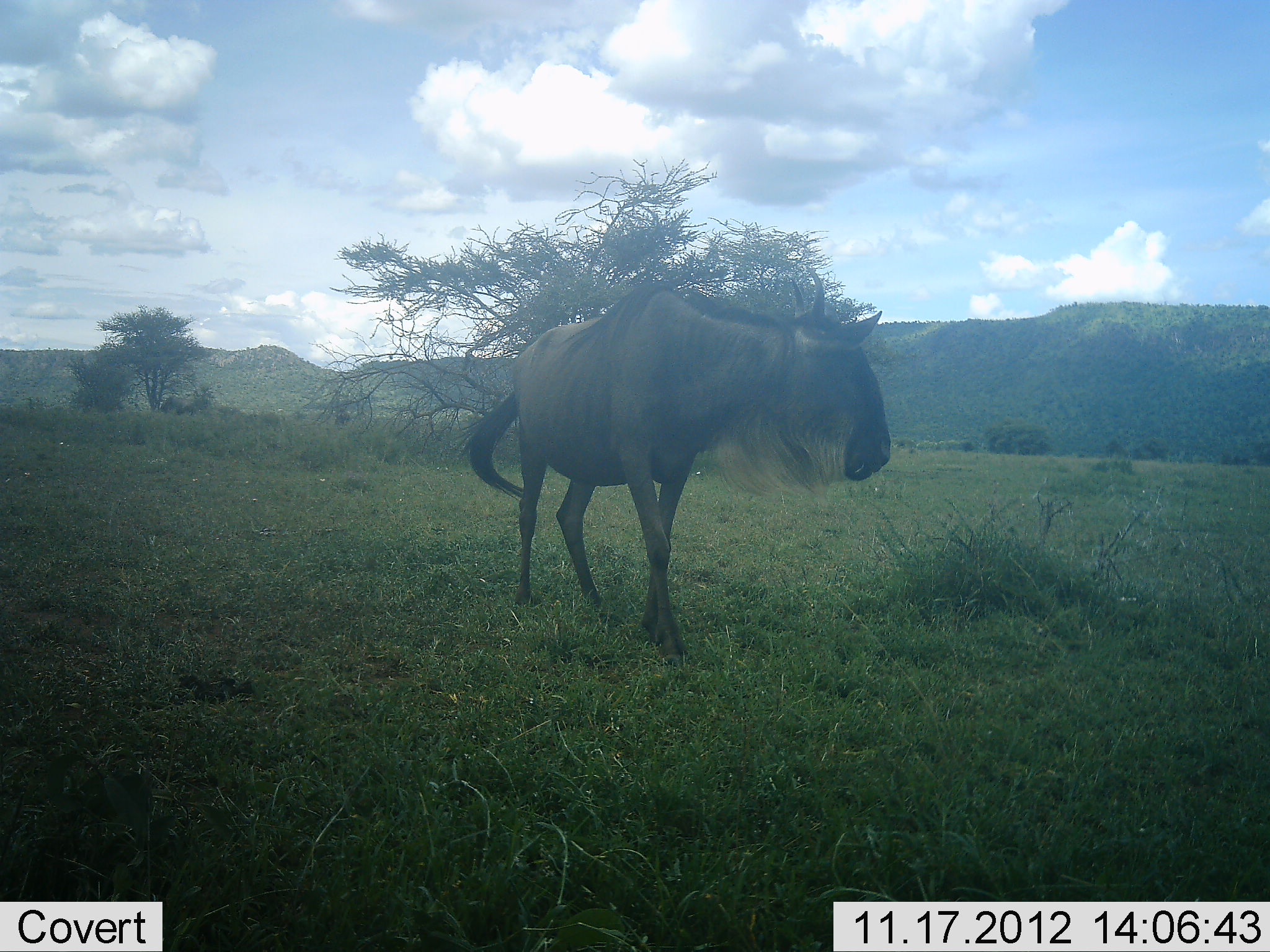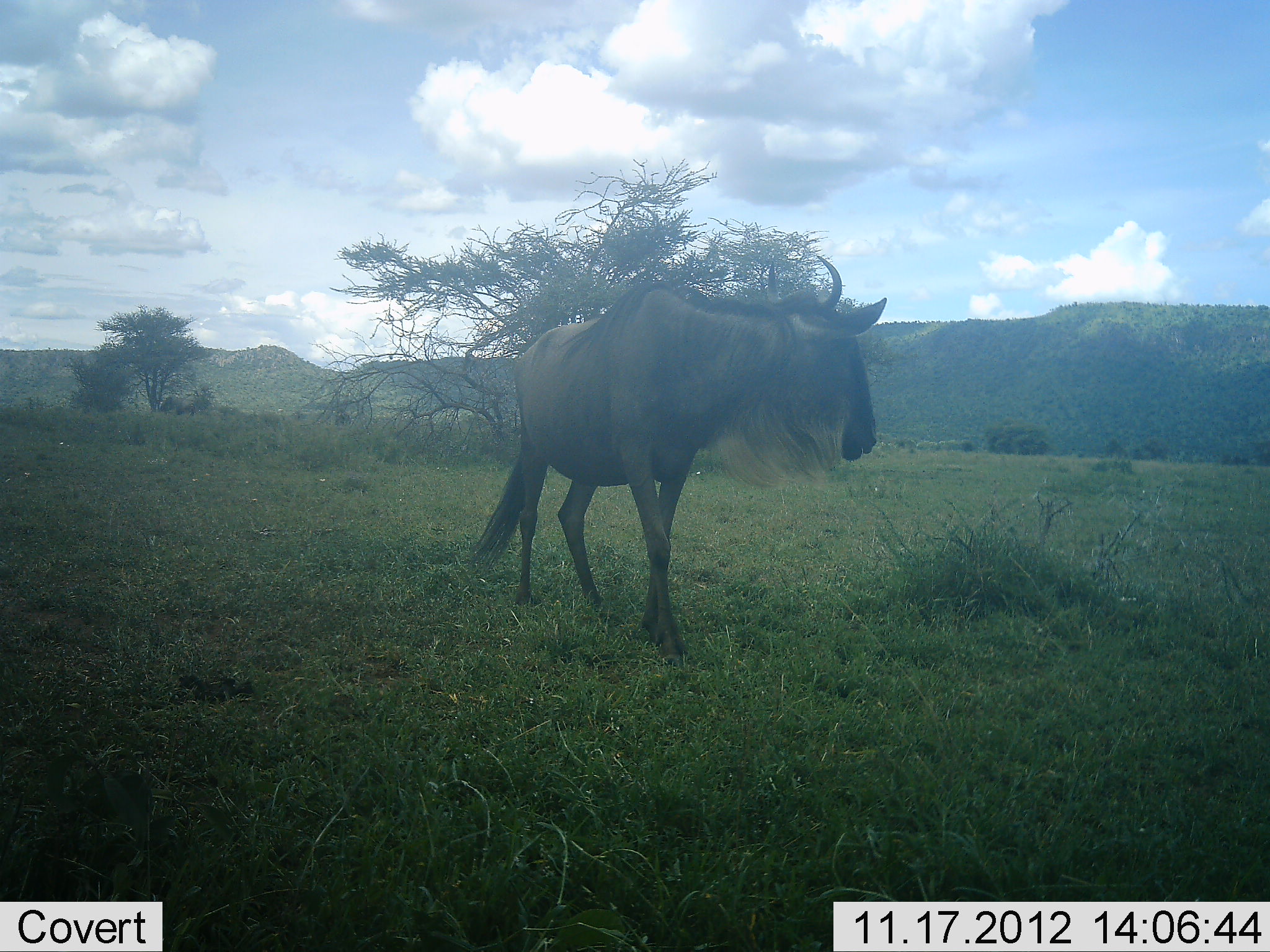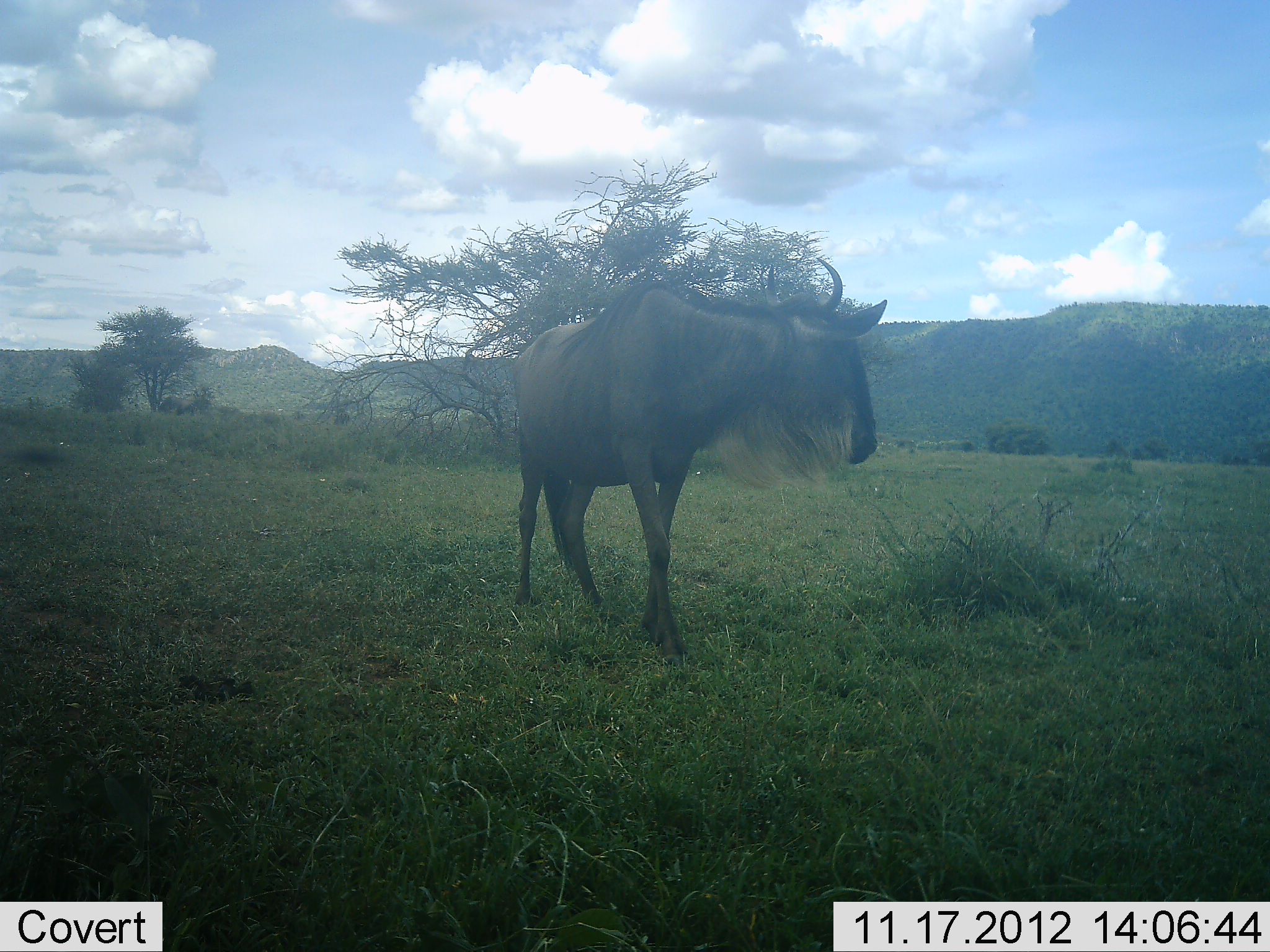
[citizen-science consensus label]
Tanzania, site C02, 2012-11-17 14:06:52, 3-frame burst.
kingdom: Animalia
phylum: Chordata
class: Mammalia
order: Artiodactyla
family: Bovidae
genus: Connochaetes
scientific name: Connochaetes taurinus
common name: blue wildebeest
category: wildebeest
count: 1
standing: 100%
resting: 0%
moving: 0%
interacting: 0%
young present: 0%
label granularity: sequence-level